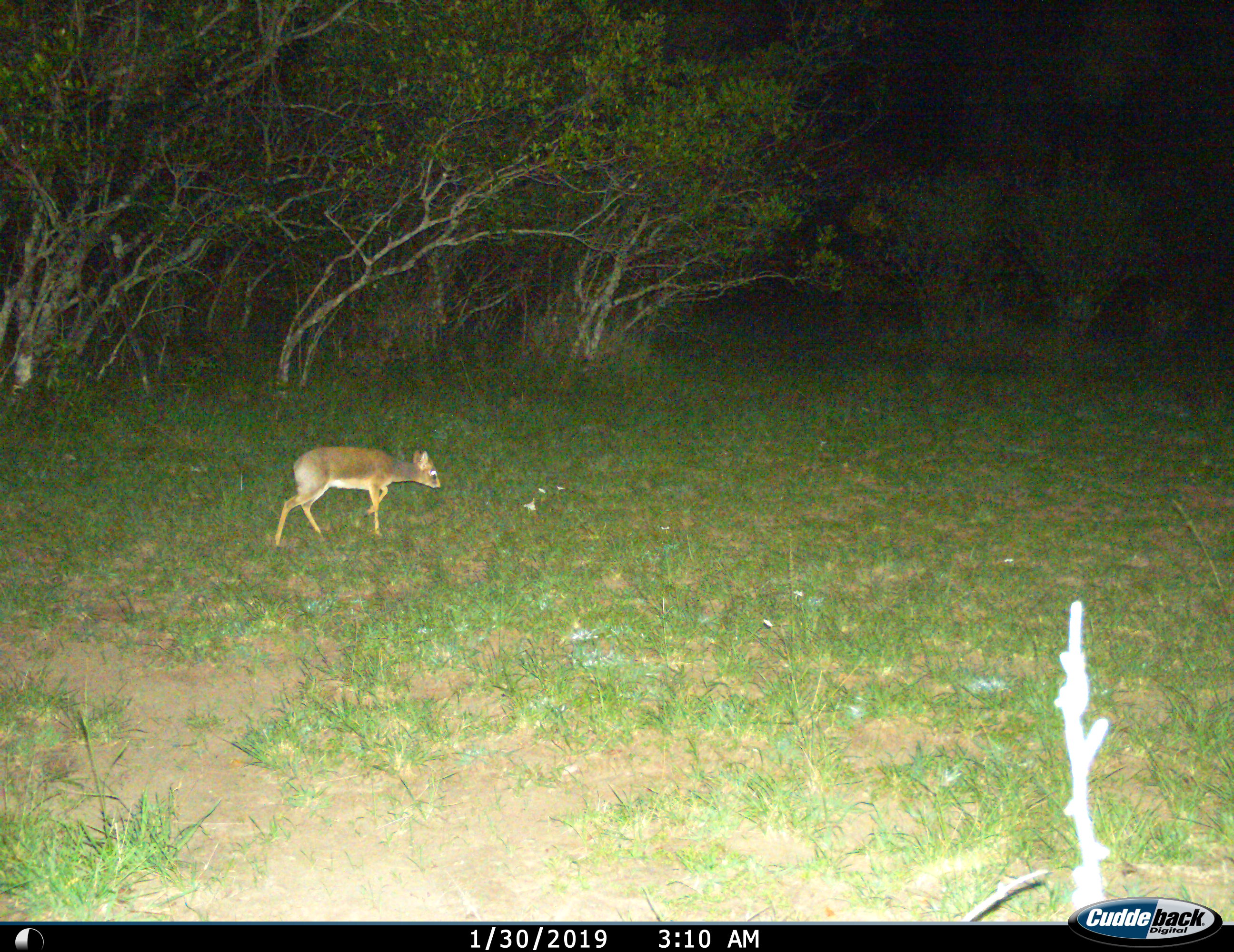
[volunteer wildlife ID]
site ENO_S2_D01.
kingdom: Animalia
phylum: Chordata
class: Mammalia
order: Artiodactyla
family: Bovidae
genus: Madoqua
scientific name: Madoqua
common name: dik-dik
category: dikdik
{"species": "dikdik (dik-dik) (Madoqua)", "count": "1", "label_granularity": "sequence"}